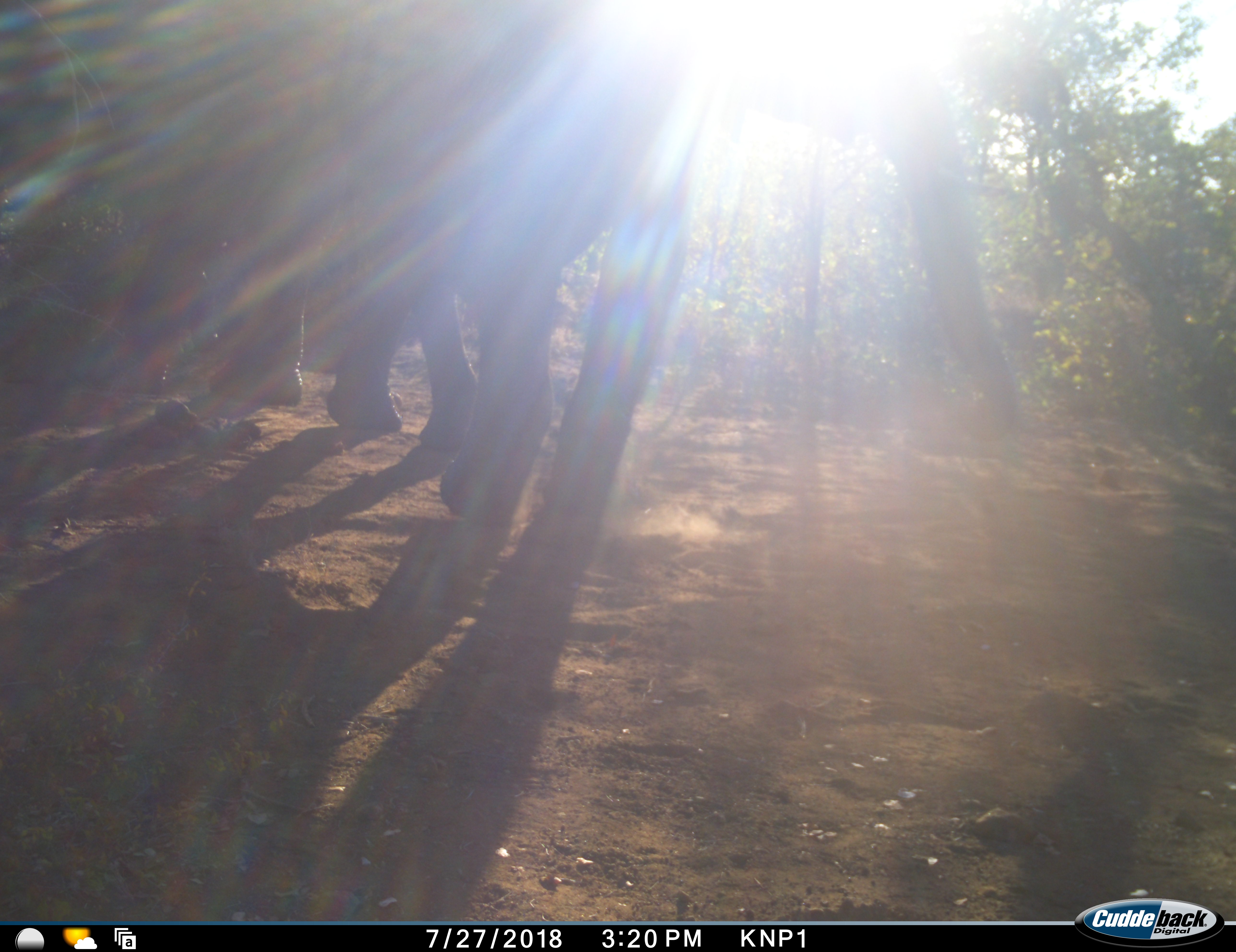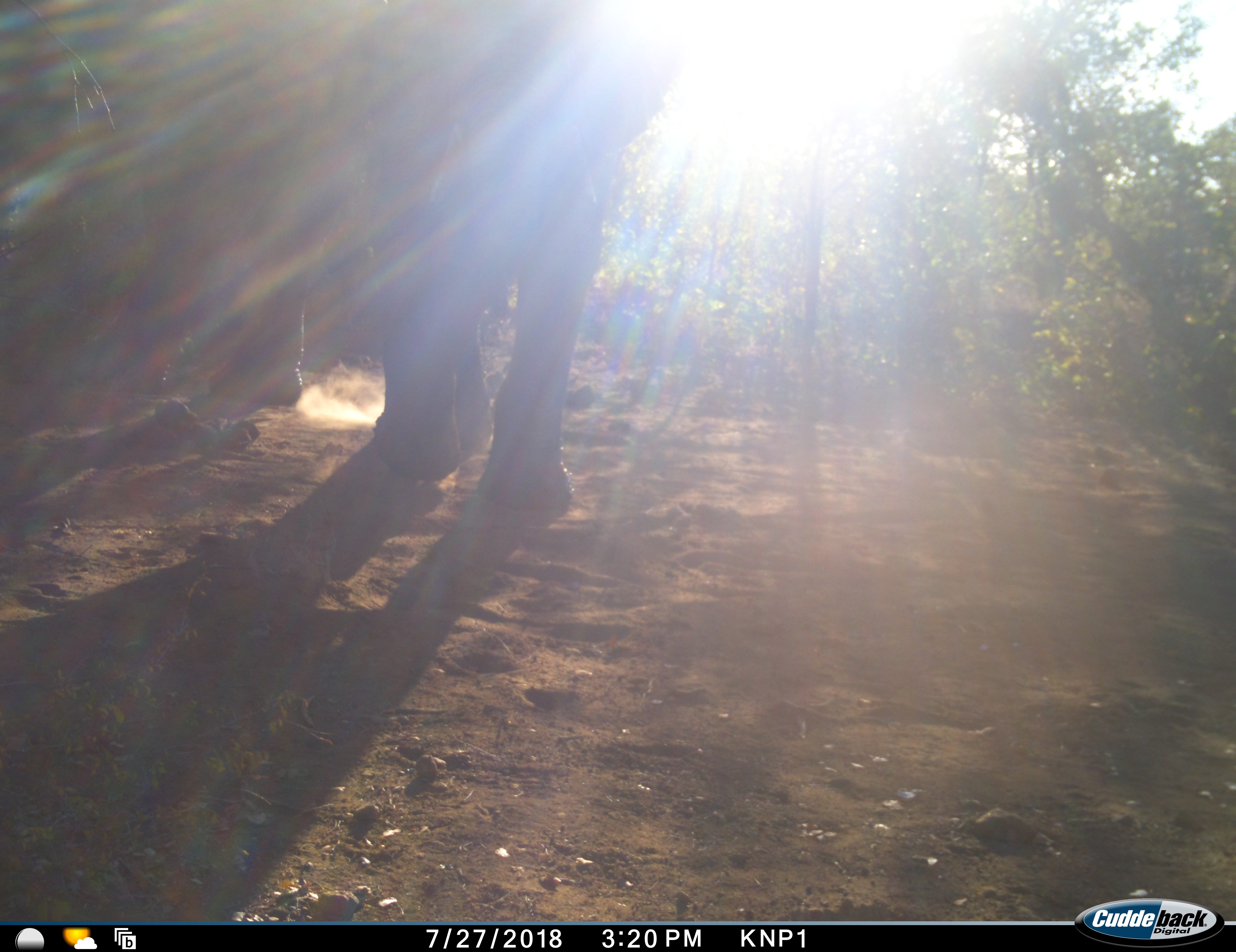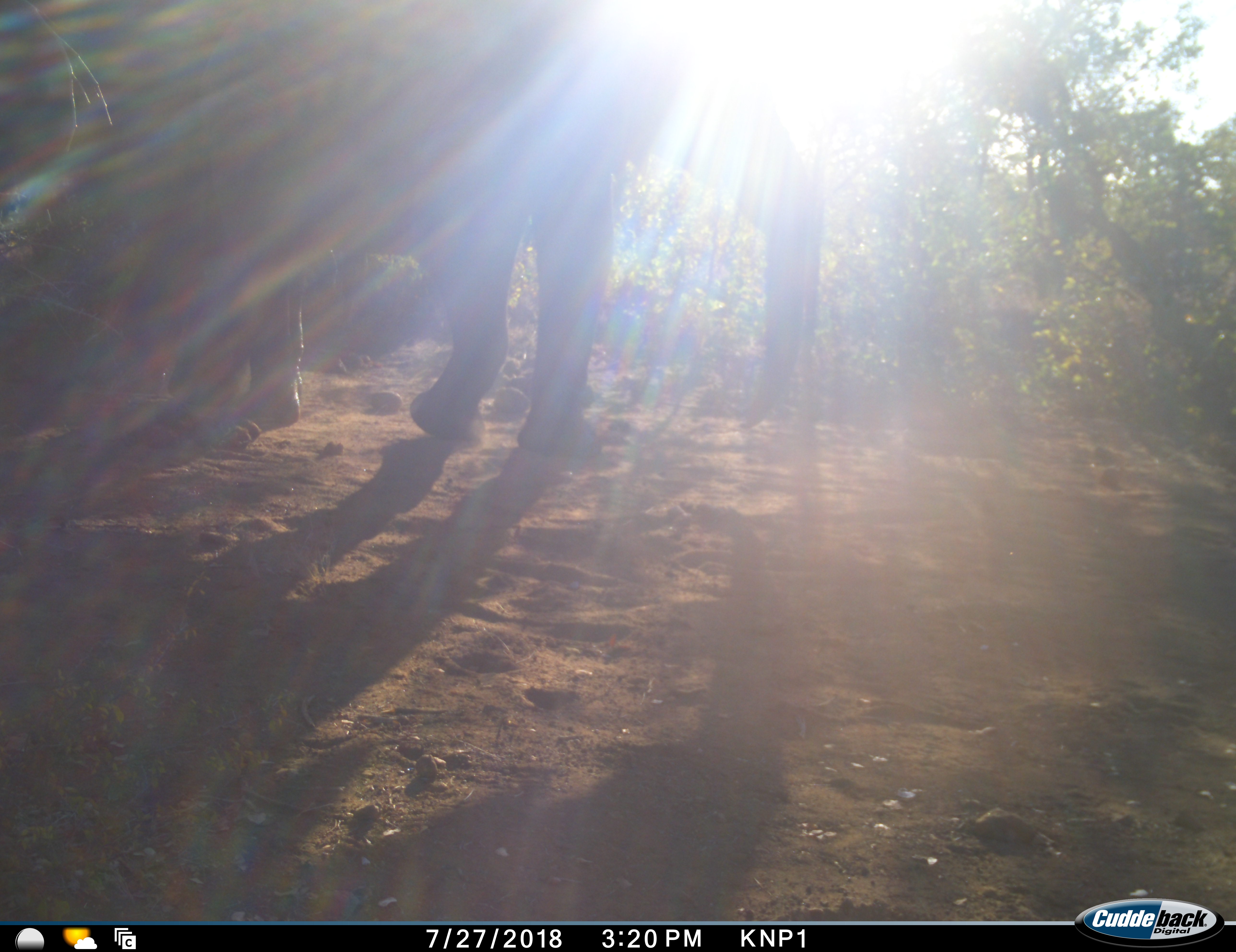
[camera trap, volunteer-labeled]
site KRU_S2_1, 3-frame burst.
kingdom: Animalia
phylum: Chordata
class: Mammalia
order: Proboscidea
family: Elephantidae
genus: Loxodonta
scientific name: Loxodonta africana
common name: african bush elephant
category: elephant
Elephant (african bush elephant) (Loxodonta africana), count 1. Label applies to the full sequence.